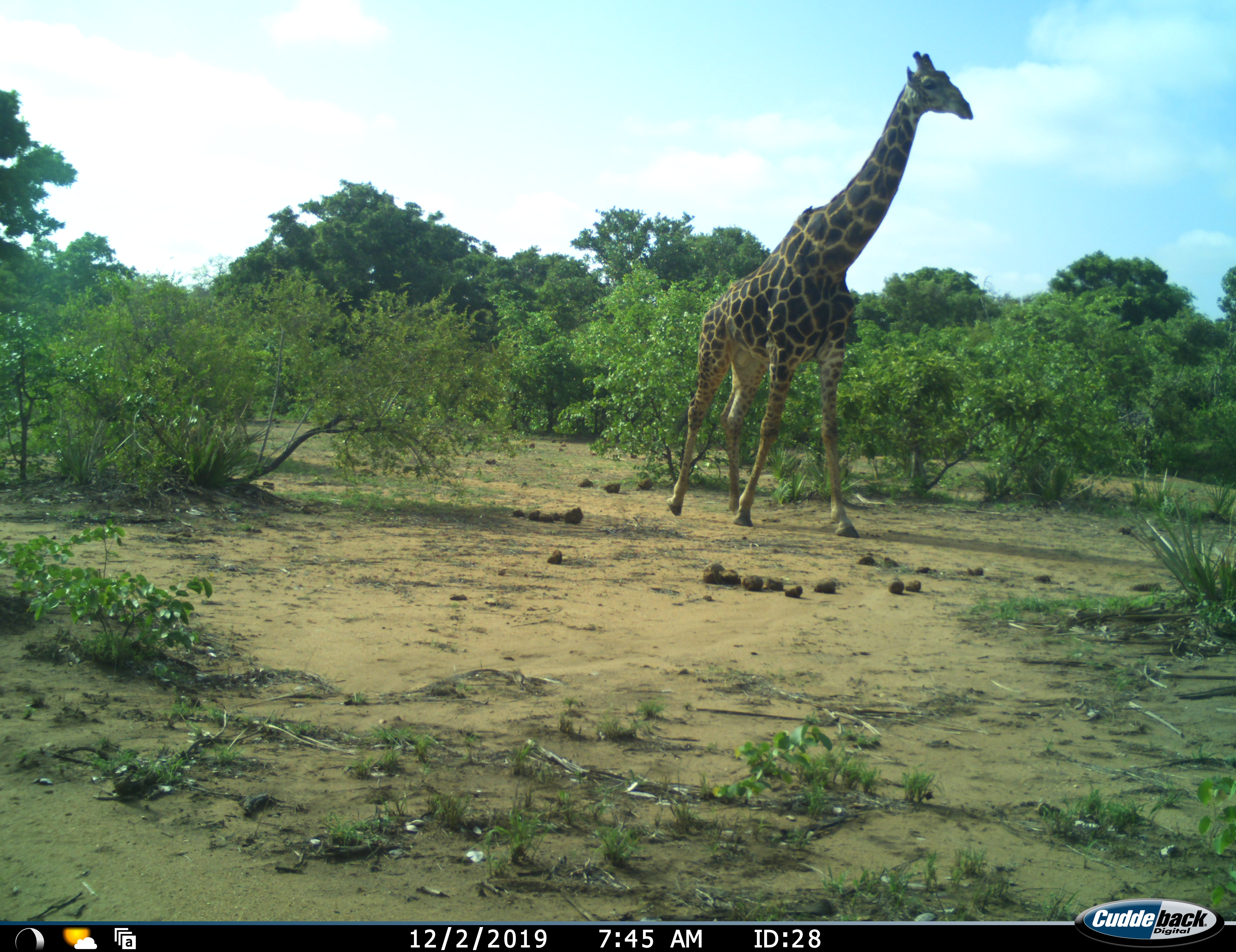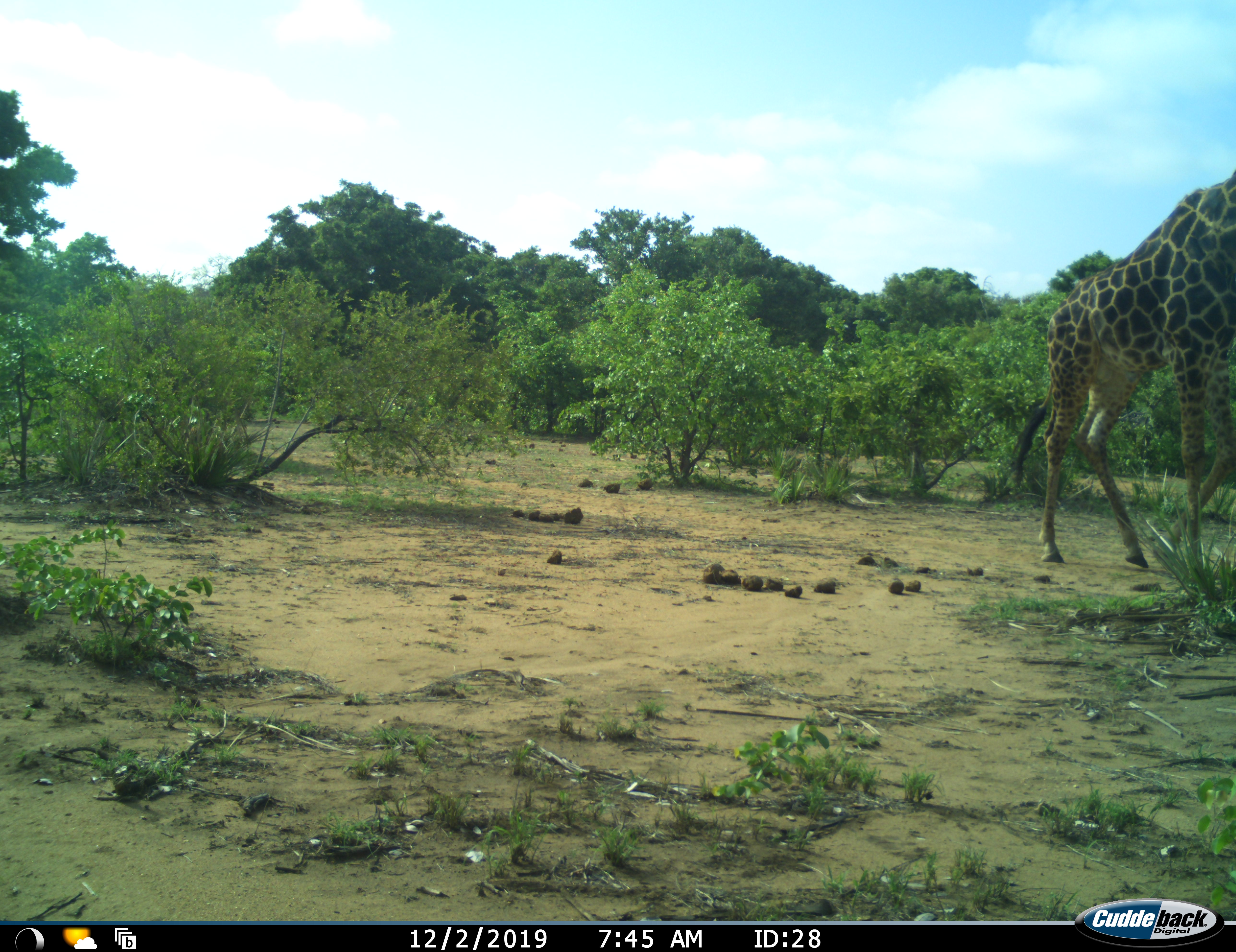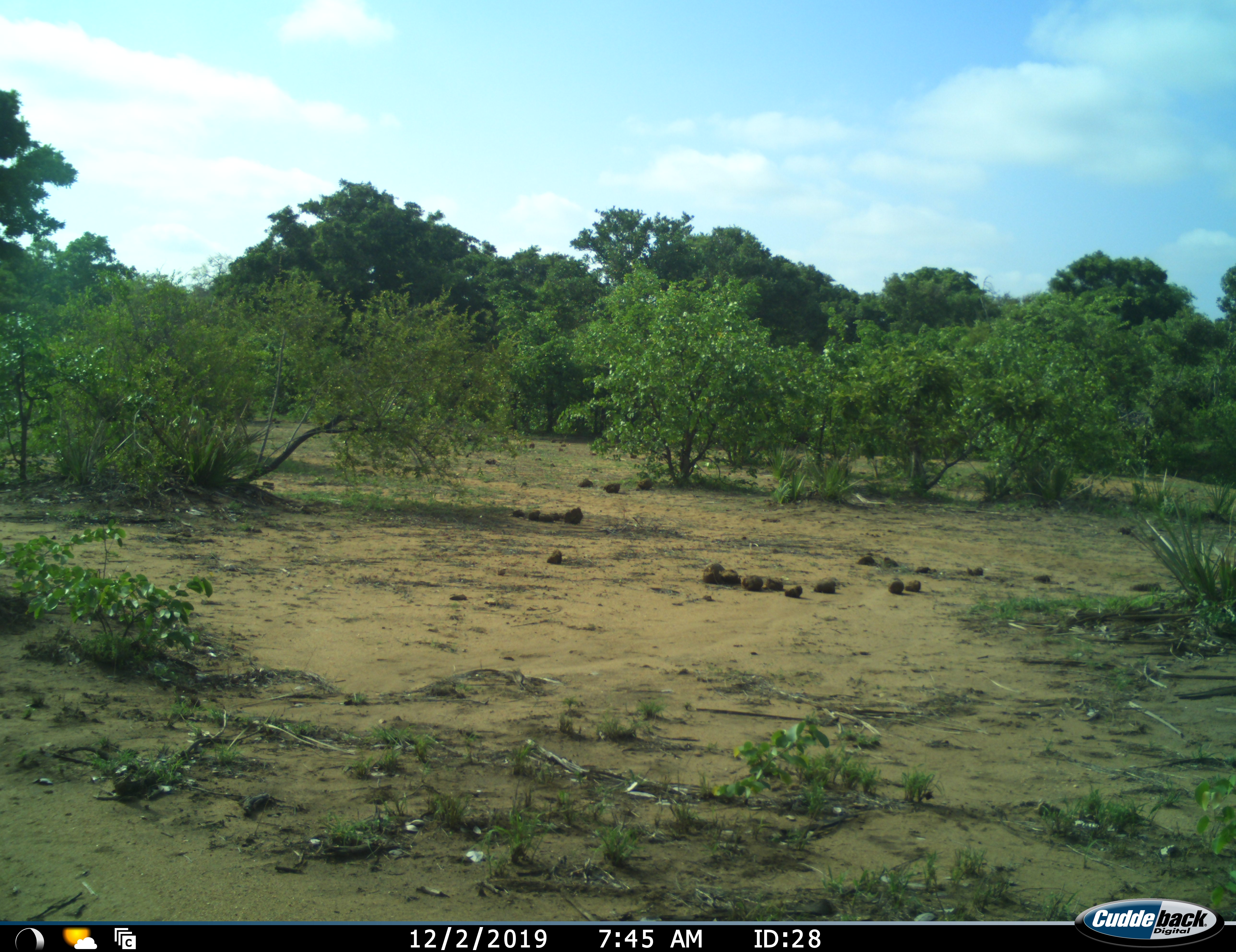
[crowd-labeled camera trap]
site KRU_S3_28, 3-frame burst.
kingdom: Animalia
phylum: Chordata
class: Mammalia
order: Artiodactyla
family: Giraffidae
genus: Giraffa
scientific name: Giraffa camelopardalis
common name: giraffe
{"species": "giraffe (Giraffa camelopardalis)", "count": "1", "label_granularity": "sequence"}